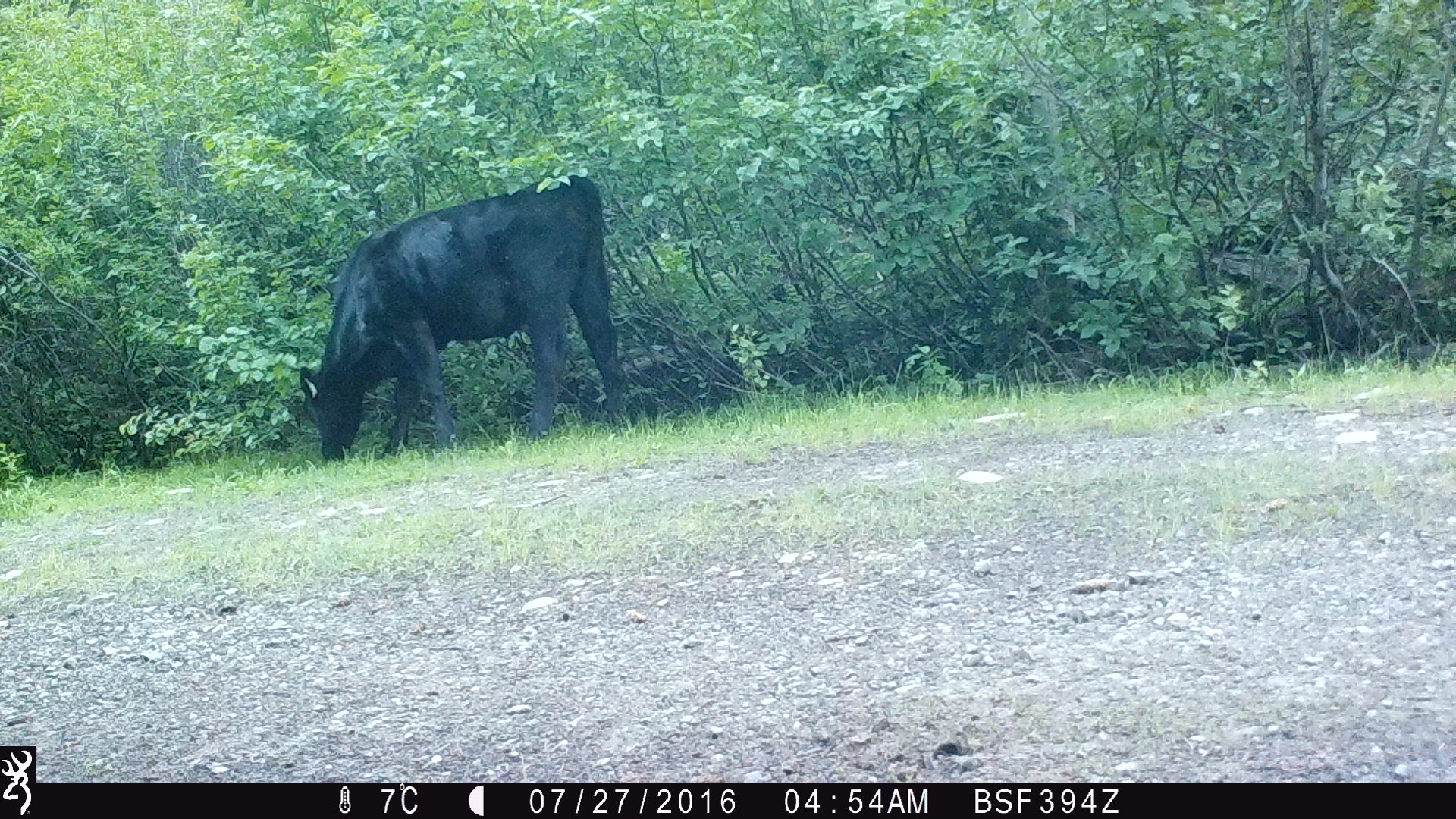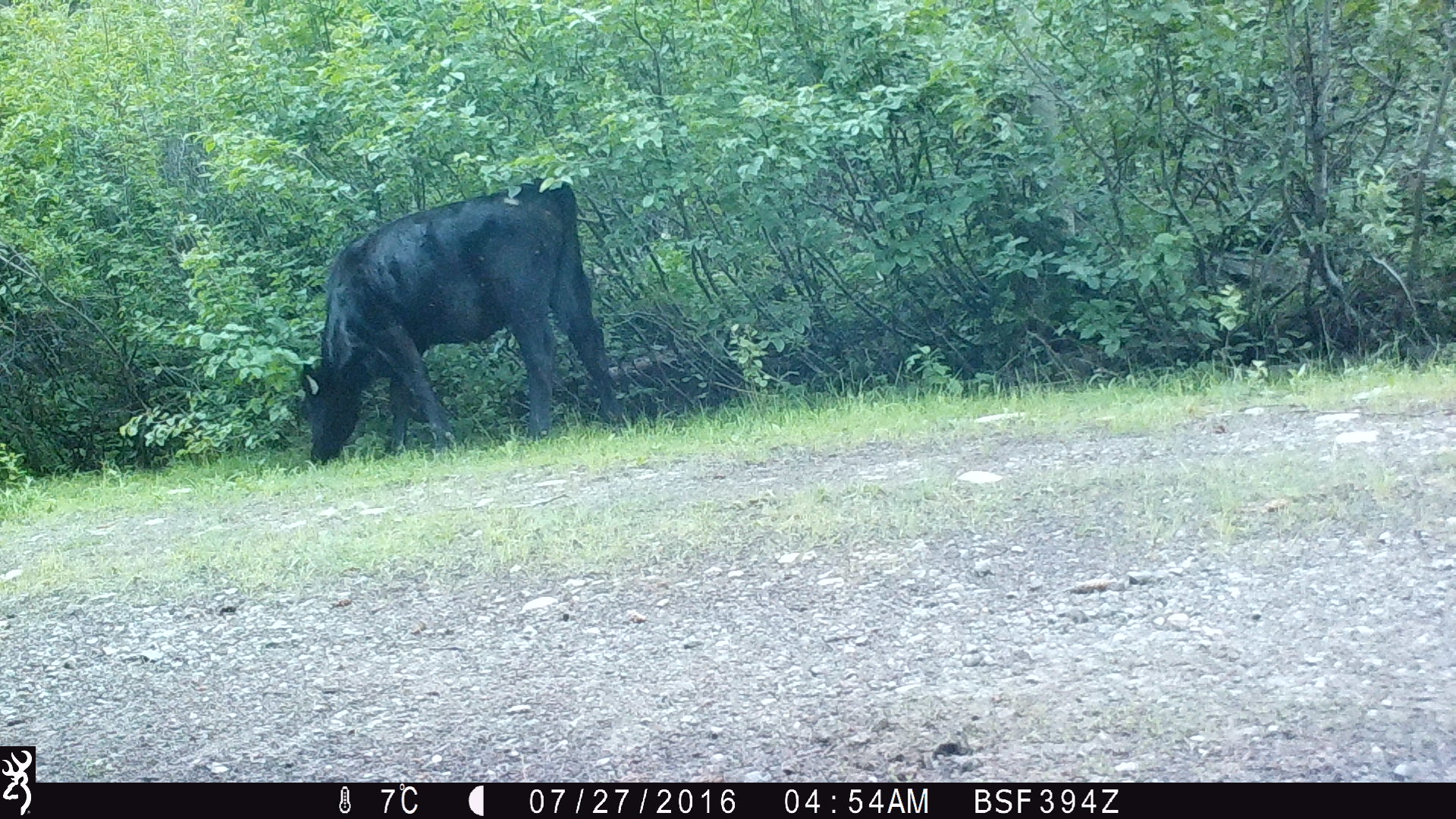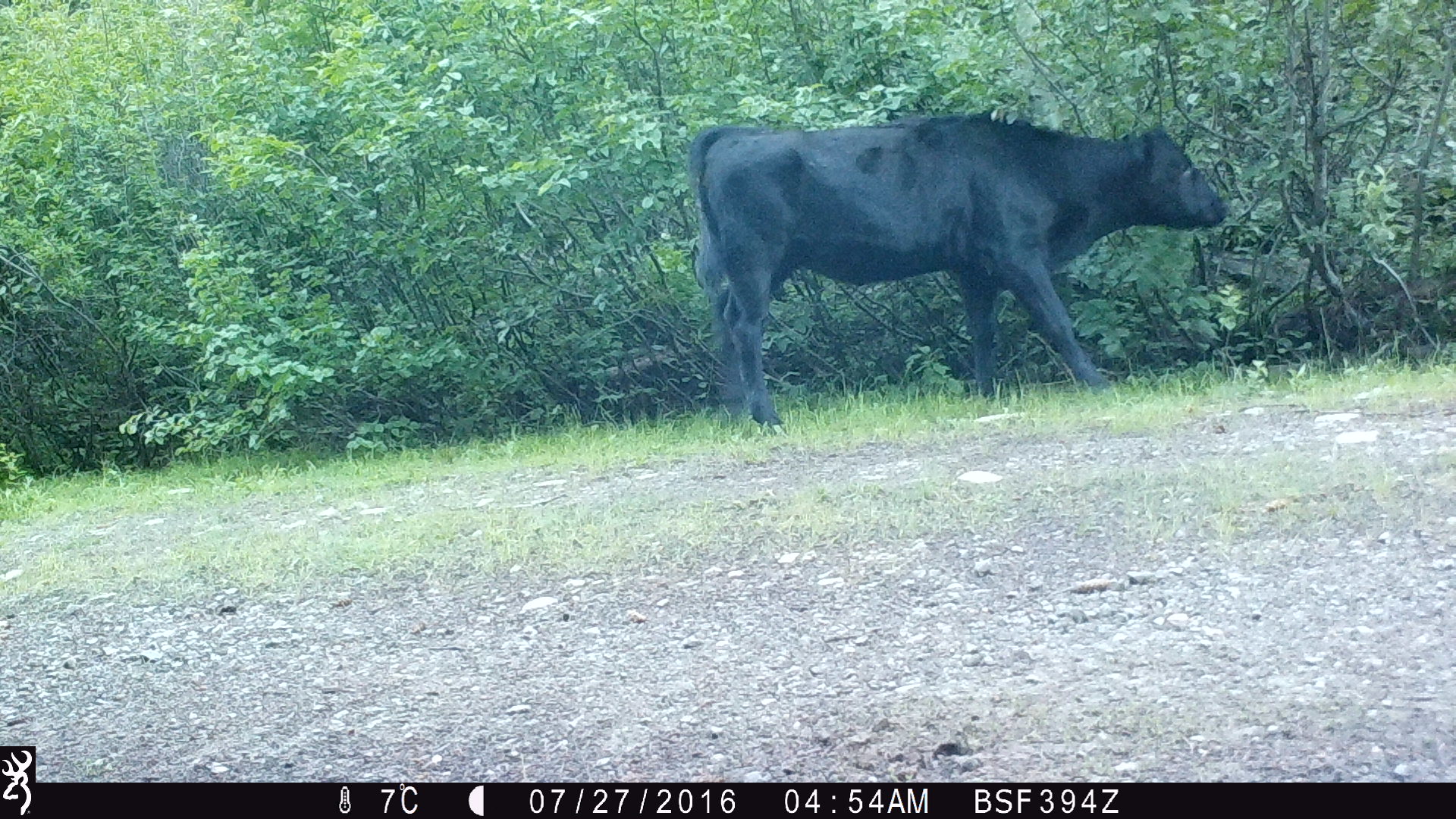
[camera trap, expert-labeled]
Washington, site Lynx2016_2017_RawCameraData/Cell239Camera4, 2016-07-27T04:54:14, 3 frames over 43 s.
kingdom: Animalia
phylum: Chordata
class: Mammalia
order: Artiodactyla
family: Bovidae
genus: Bos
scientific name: Bos taurus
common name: domestic cattle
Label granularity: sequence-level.